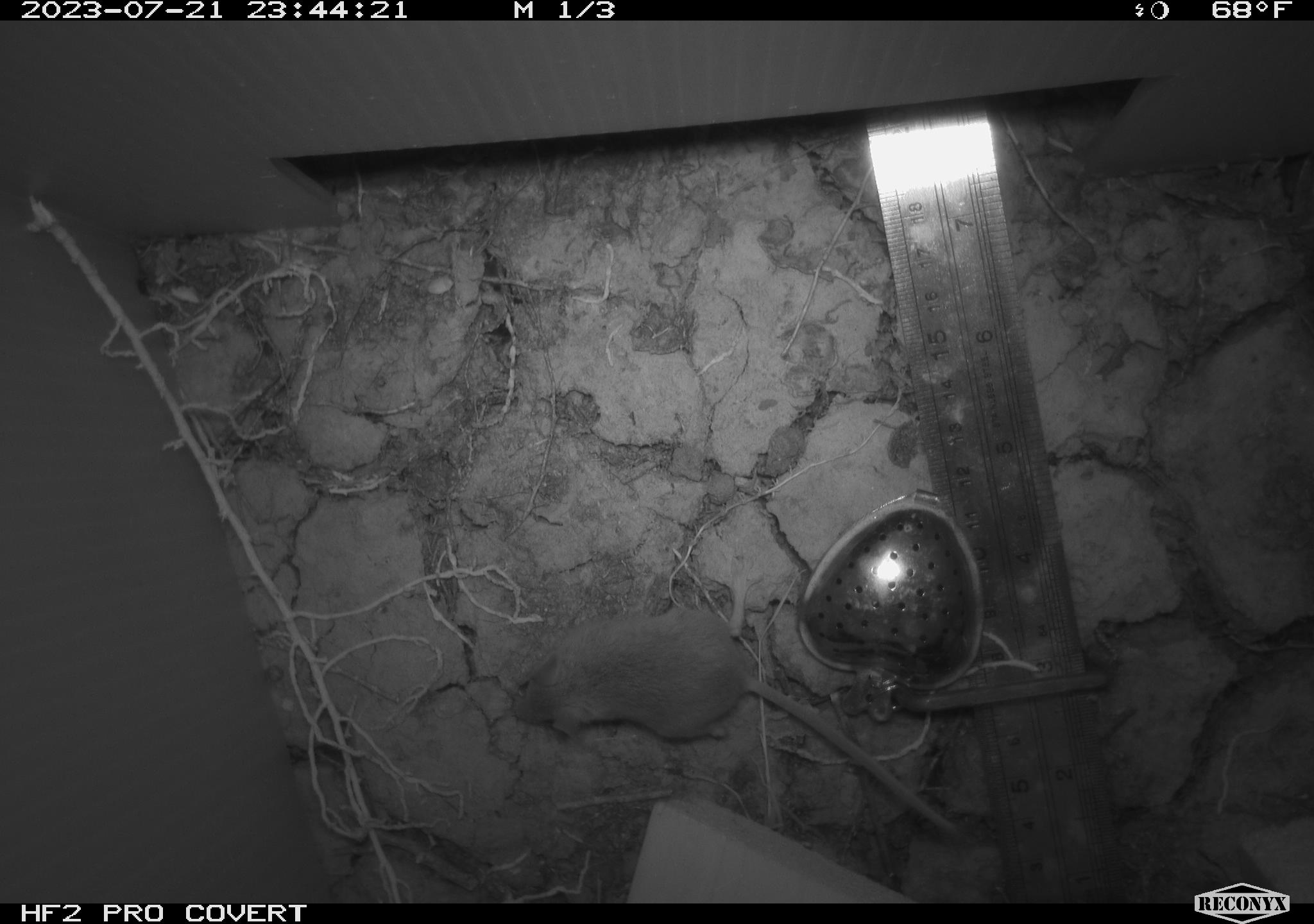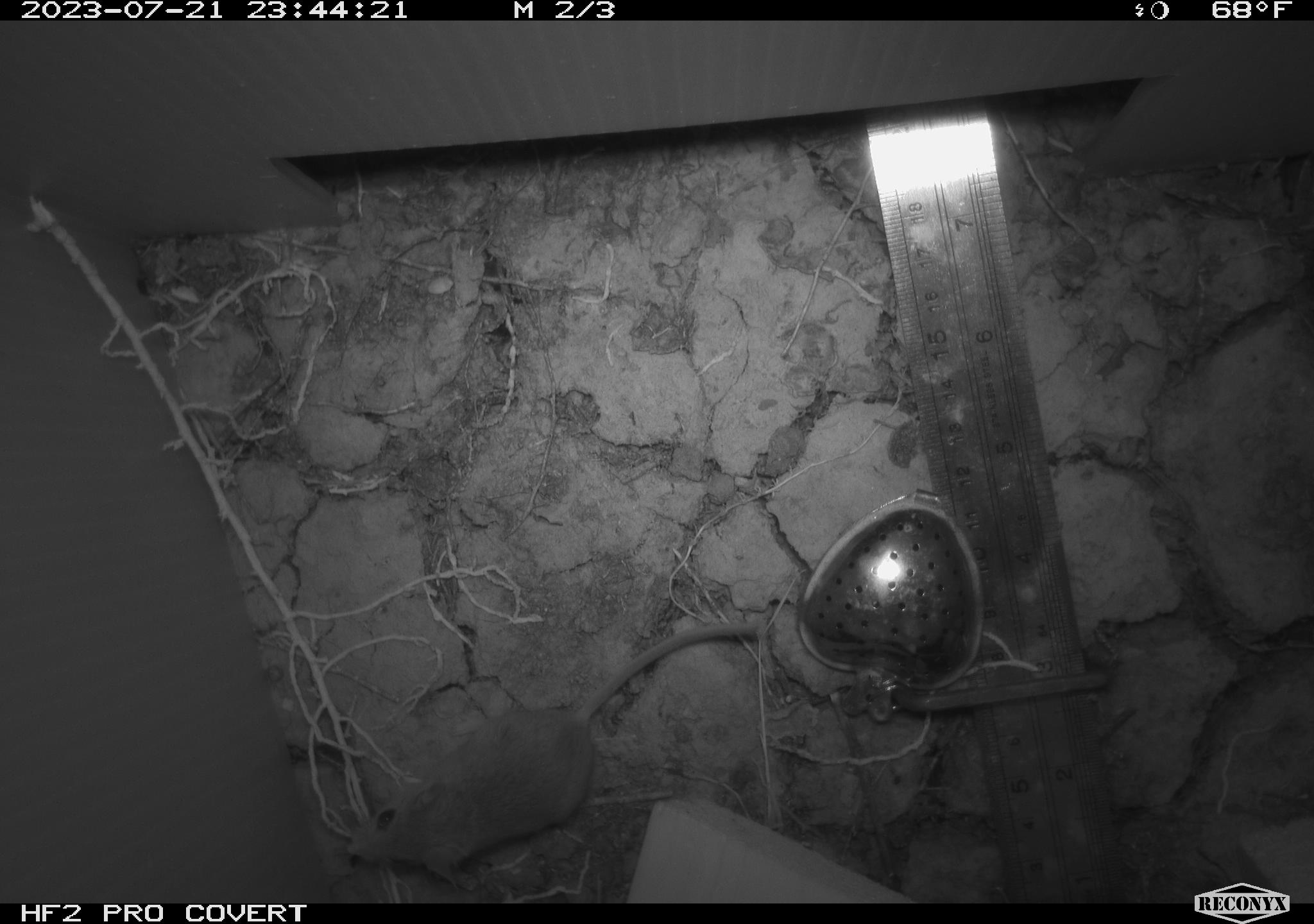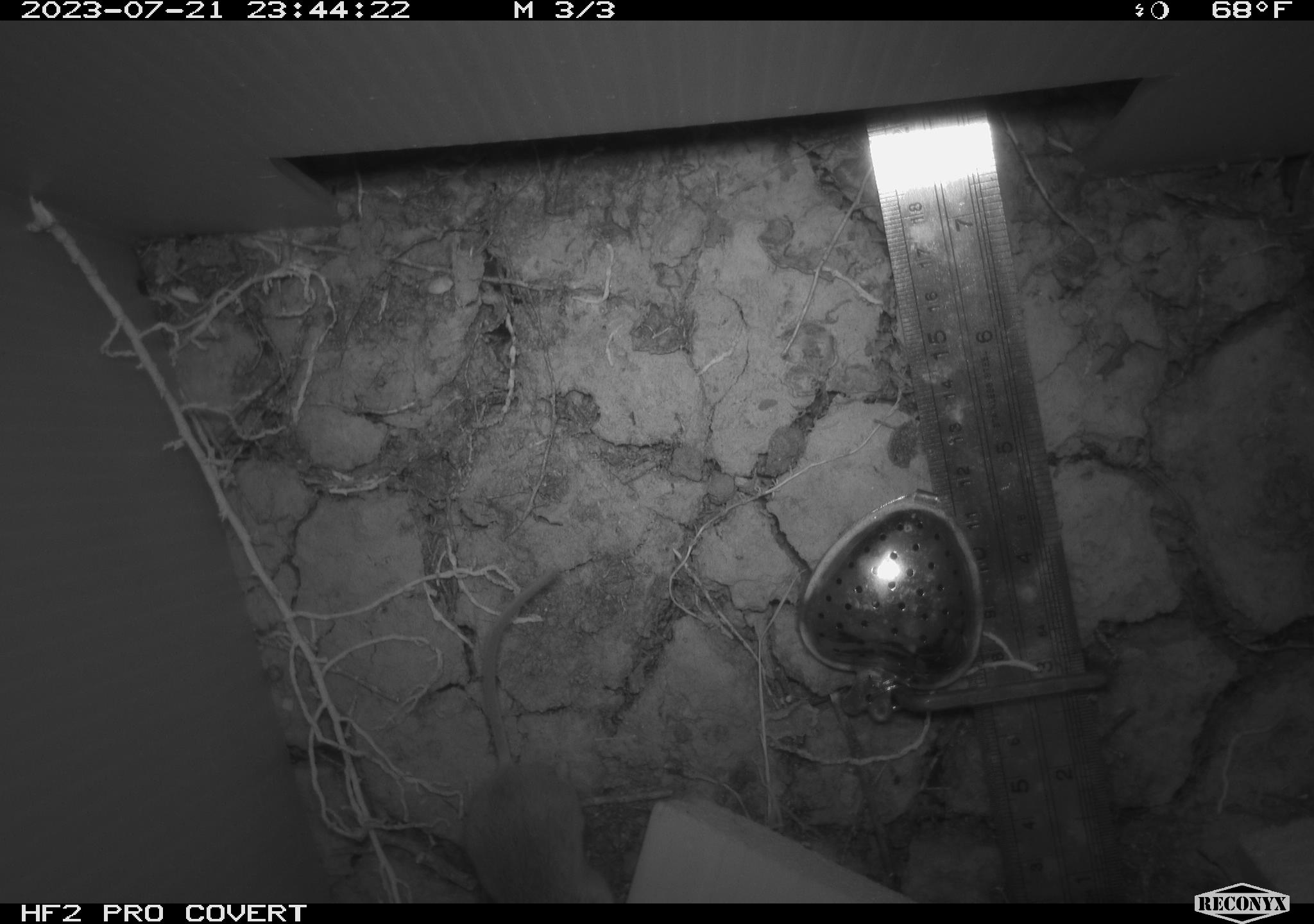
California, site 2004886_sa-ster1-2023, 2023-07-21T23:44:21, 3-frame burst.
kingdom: Animalia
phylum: Chordata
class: Mammalia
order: Rodentia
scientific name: Rodentia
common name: mouse species